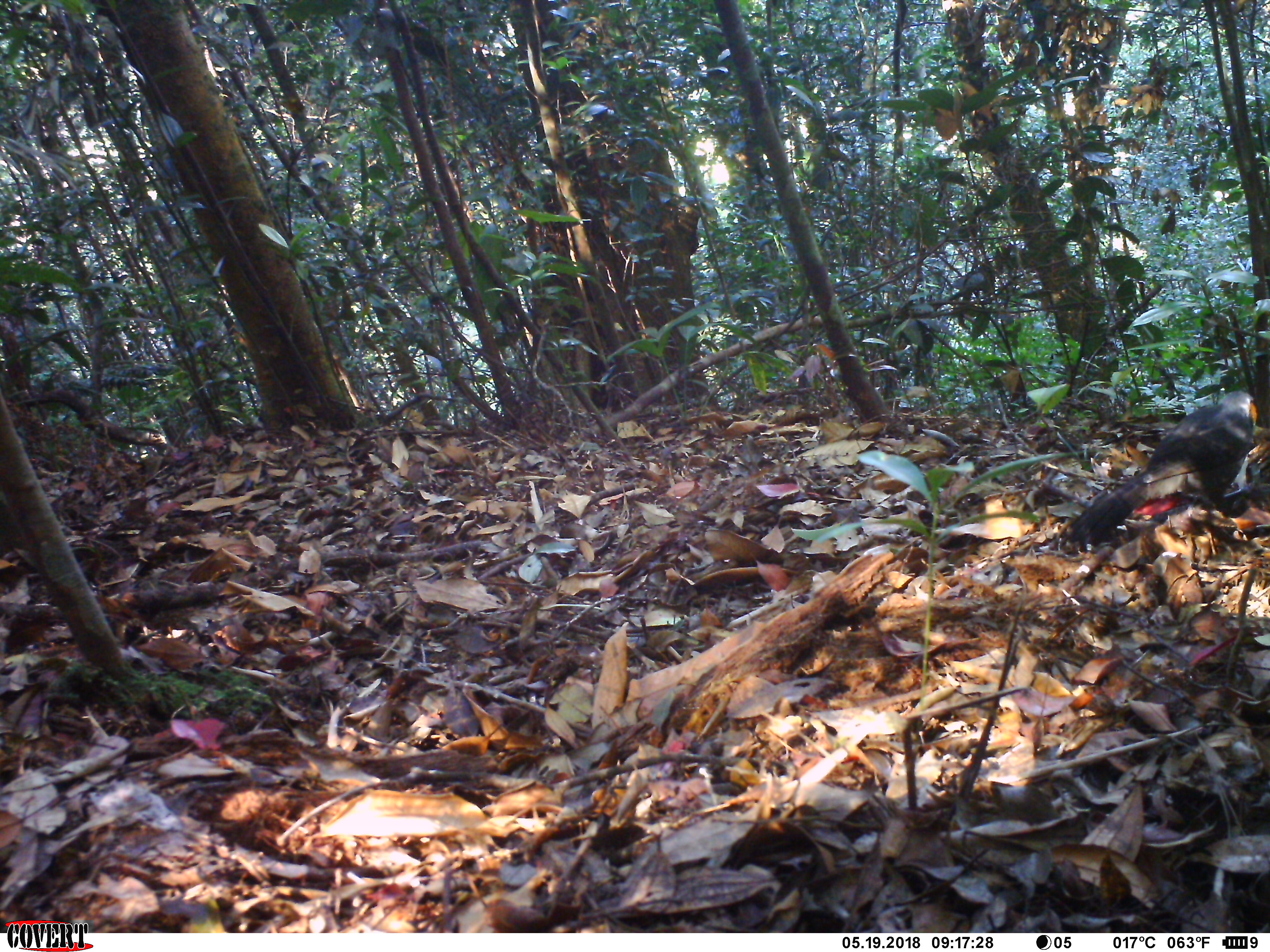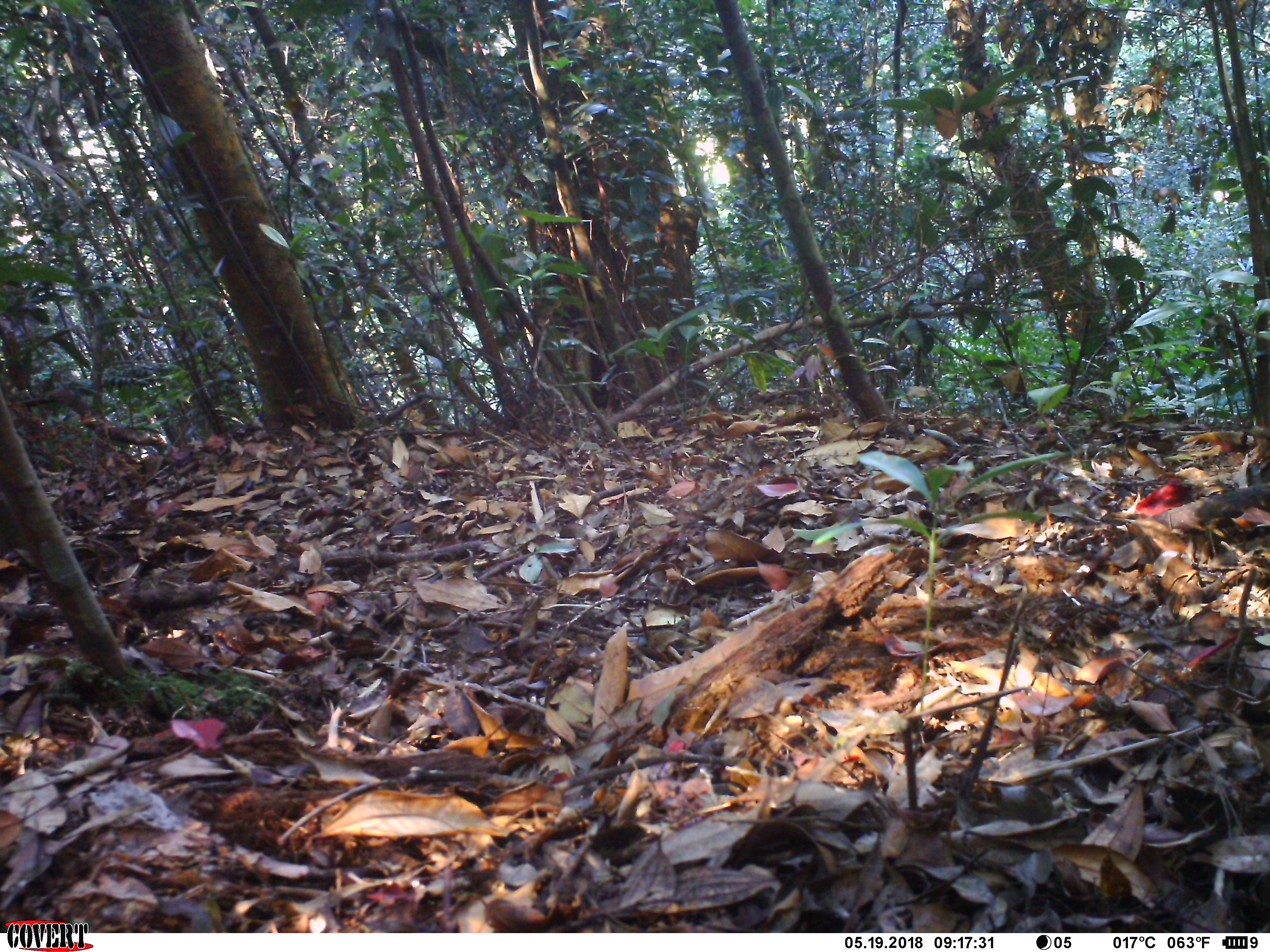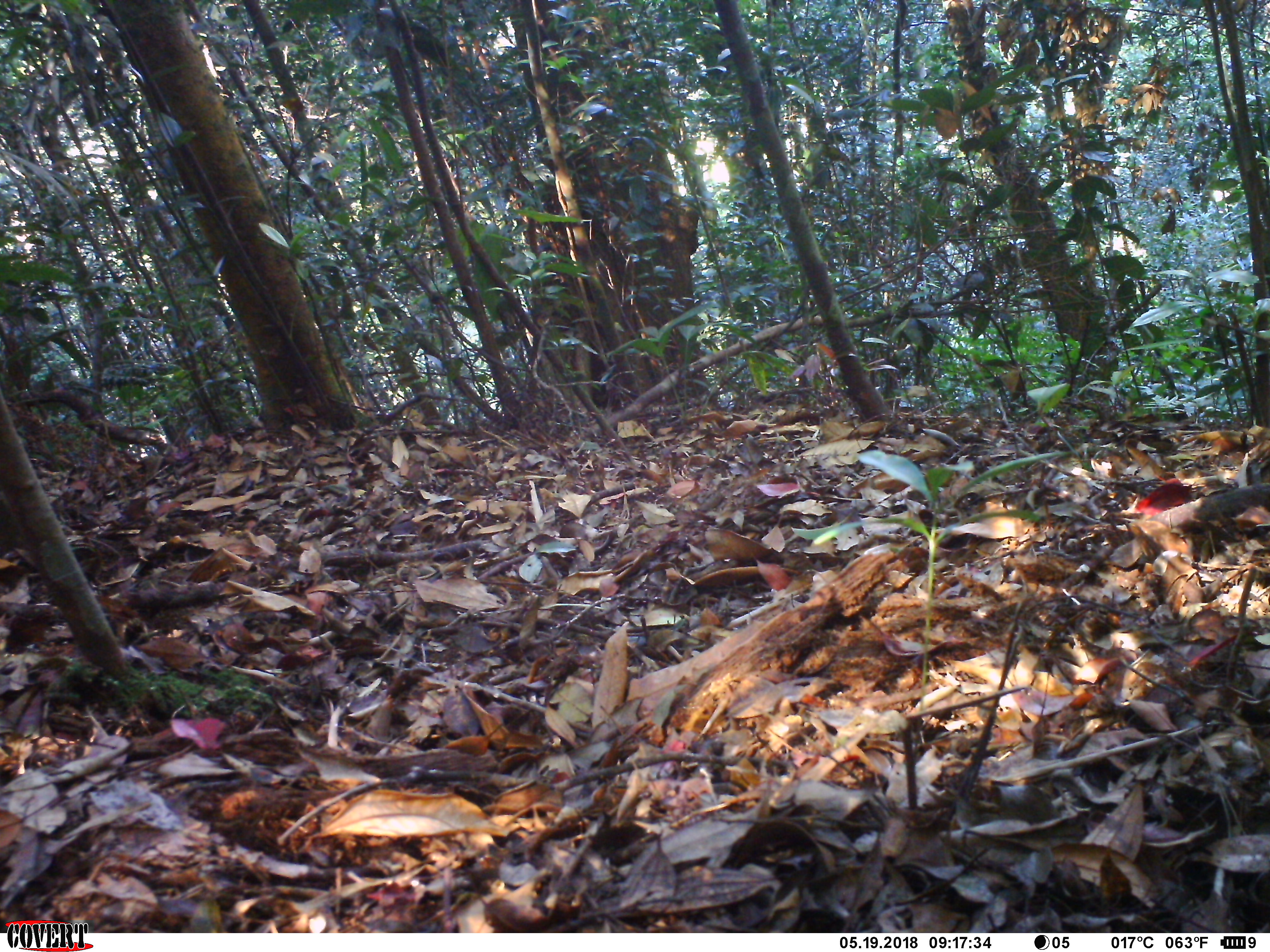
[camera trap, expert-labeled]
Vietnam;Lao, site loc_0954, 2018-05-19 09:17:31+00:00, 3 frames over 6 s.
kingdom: Animalia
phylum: Chordata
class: Aves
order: Passeriformes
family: Leiothrichidae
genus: Garrulax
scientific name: Garrulax castanotis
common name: rufous-cheeked laughingthrush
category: rufous cheeked laughingthrush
Rufous cheeked laughingthrush (rufous-cheeked laughingthrush) (Garrulax castanotis). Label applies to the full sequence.